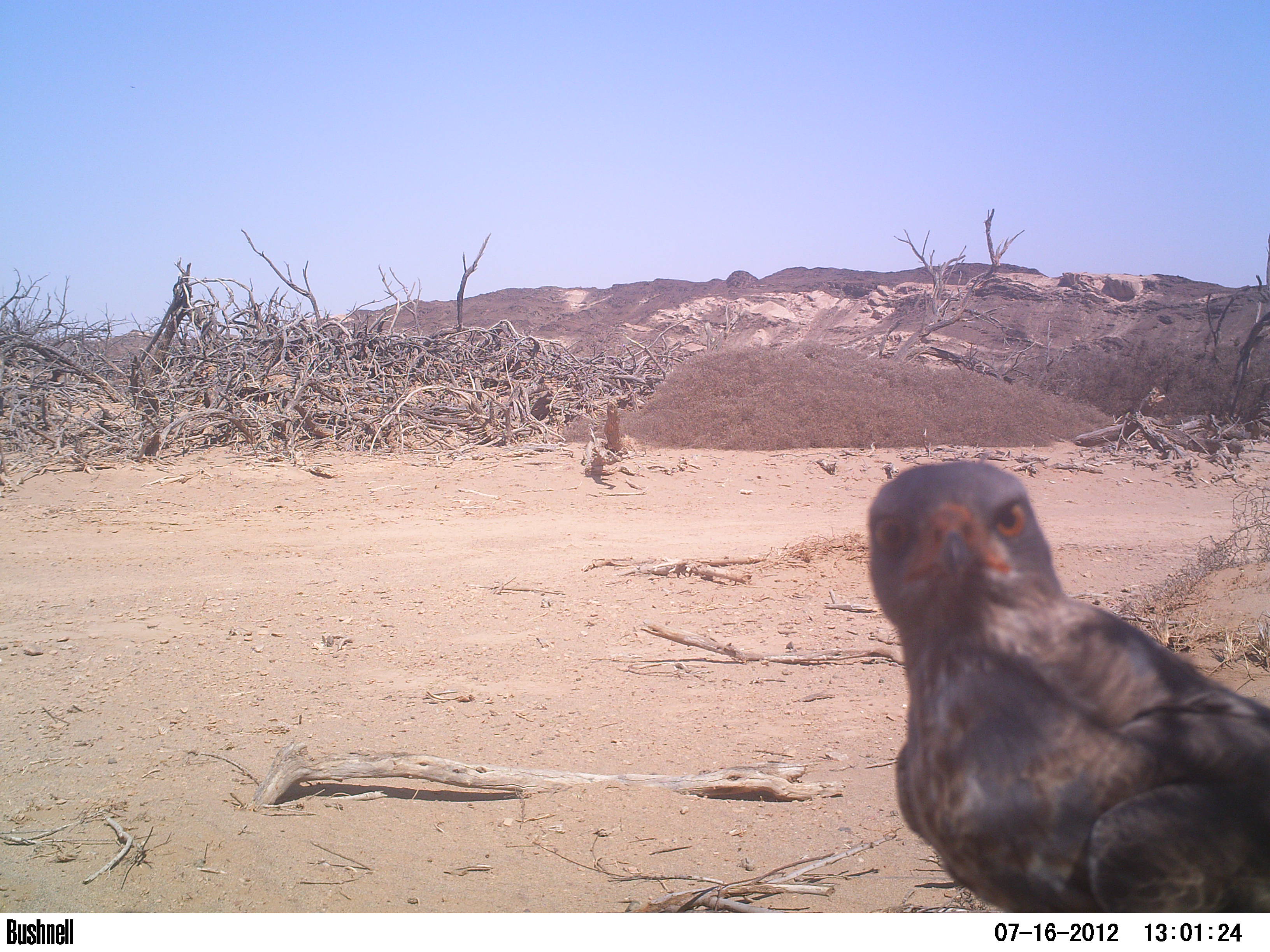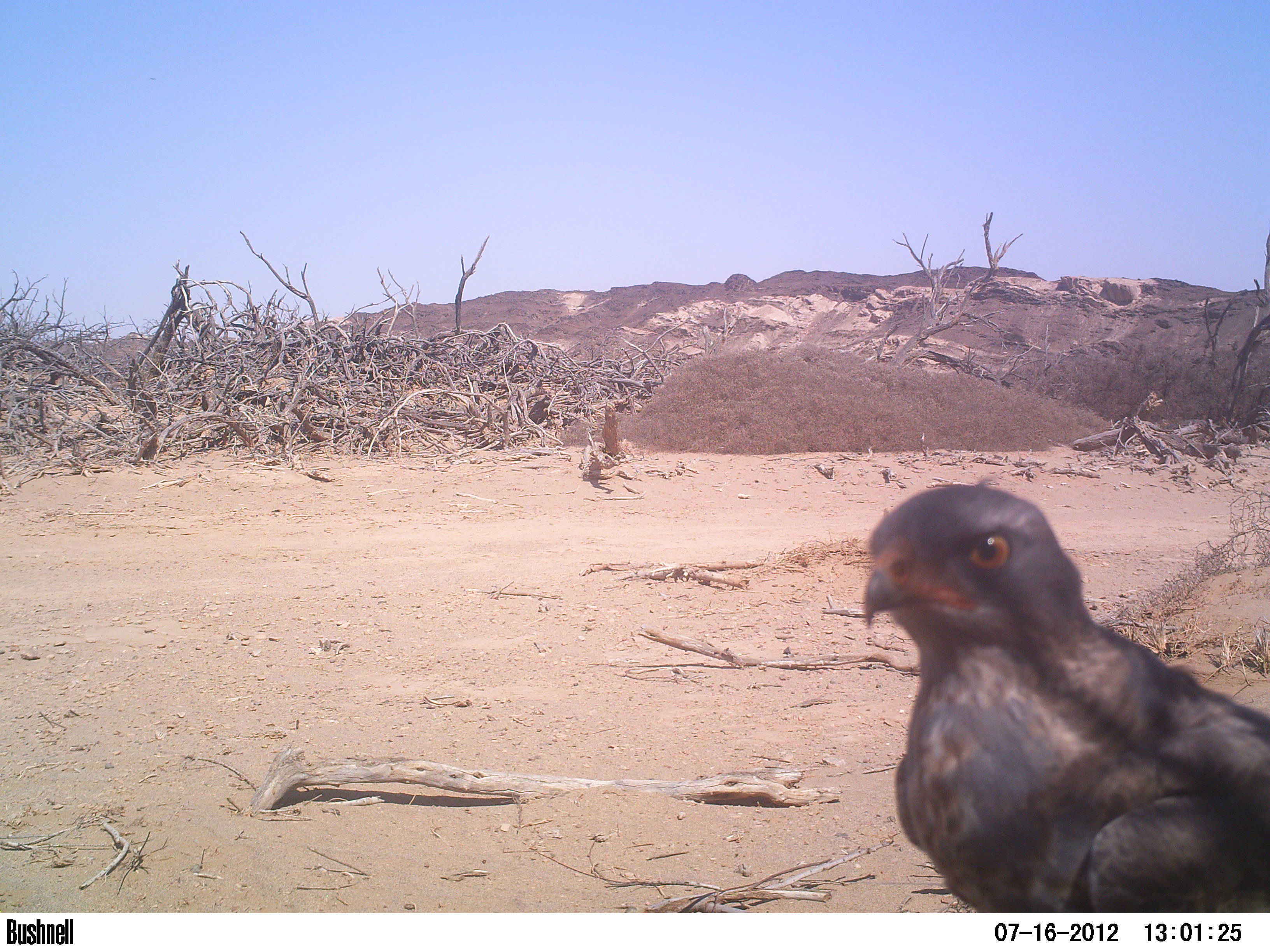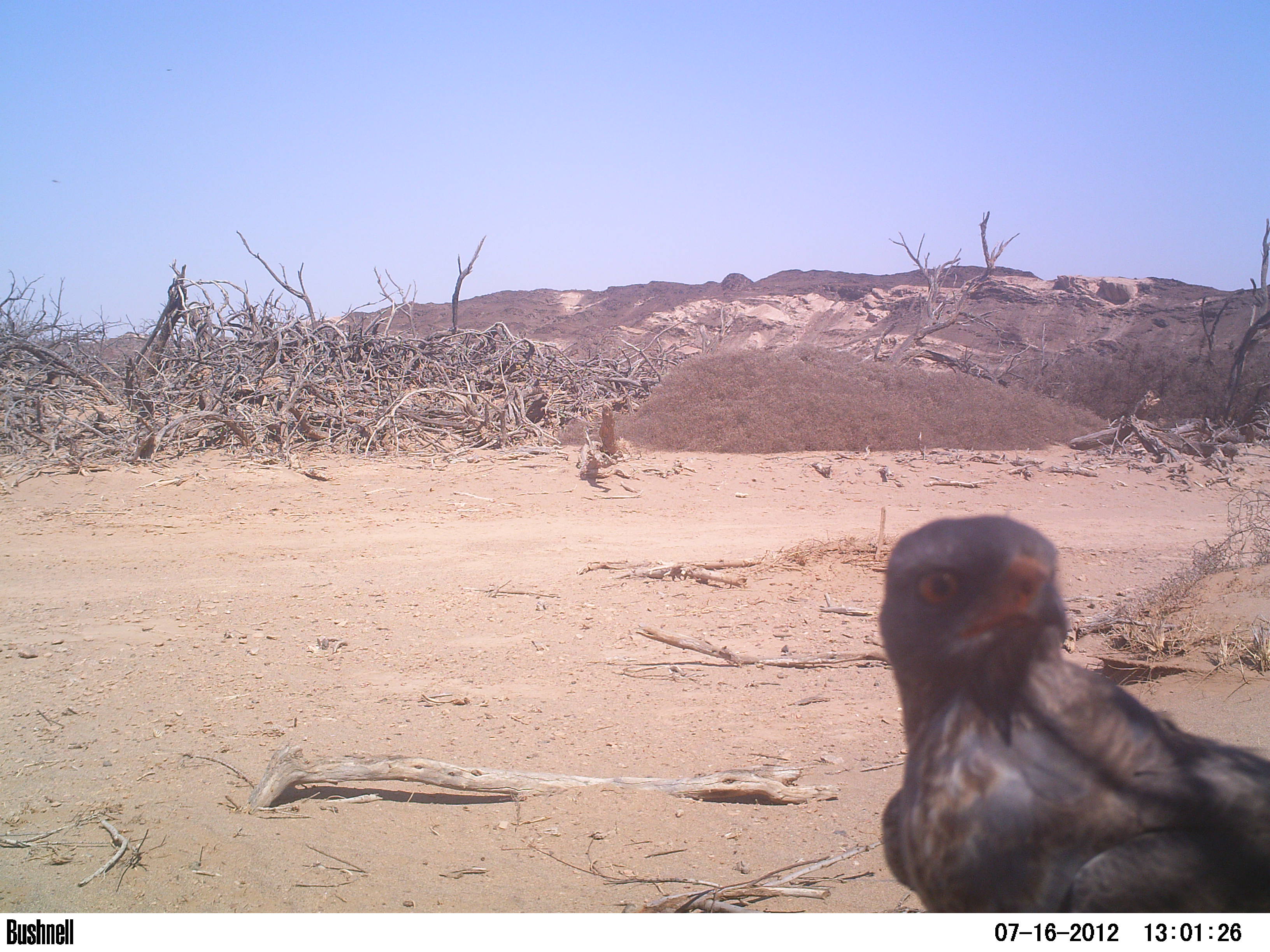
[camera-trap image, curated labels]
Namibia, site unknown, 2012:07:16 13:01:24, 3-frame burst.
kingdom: Animalia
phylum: Chordata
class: Aves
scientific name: Aves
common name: raptor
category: cn-raptors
Cn-raptors (raptor) (Aves).